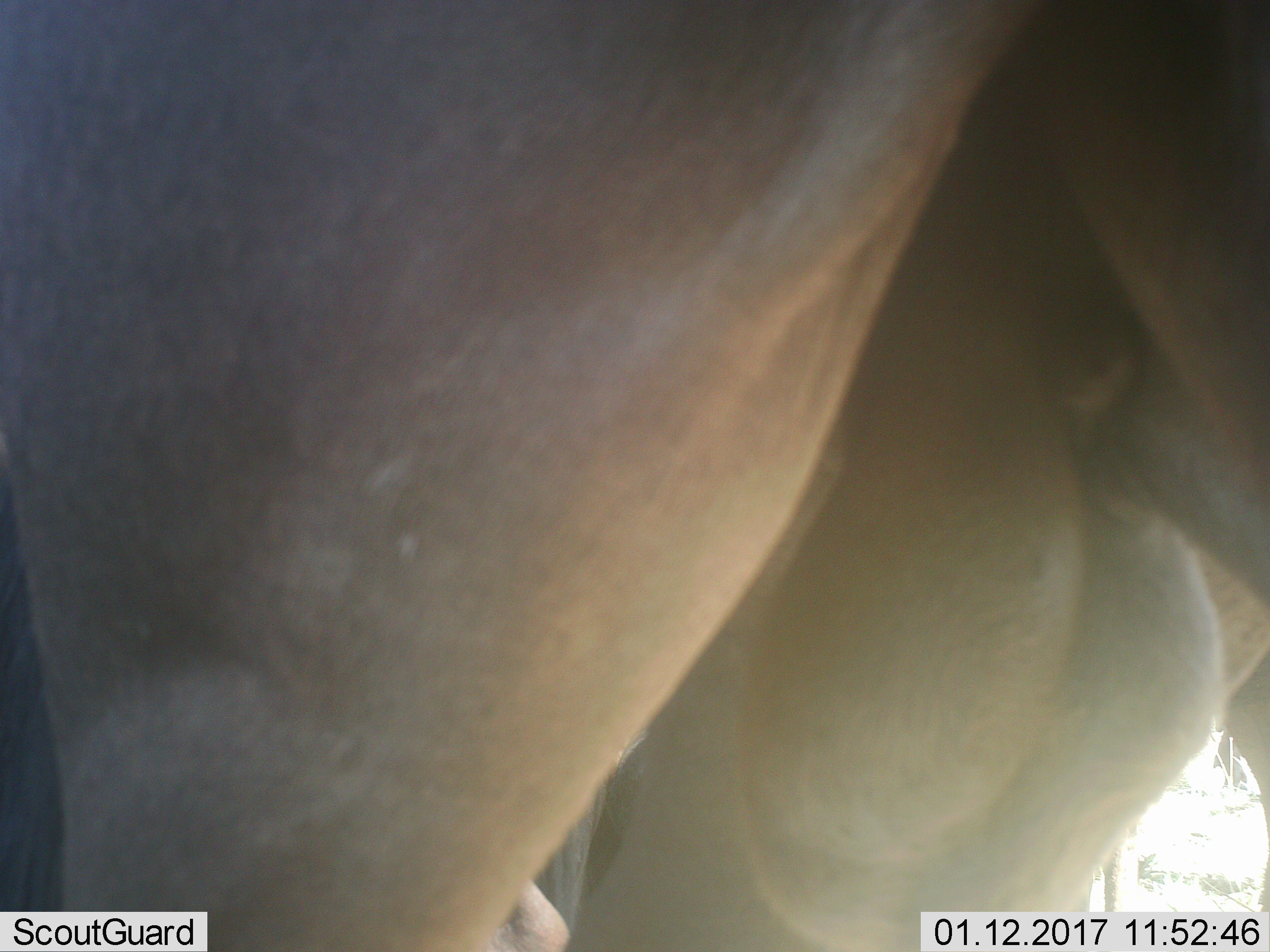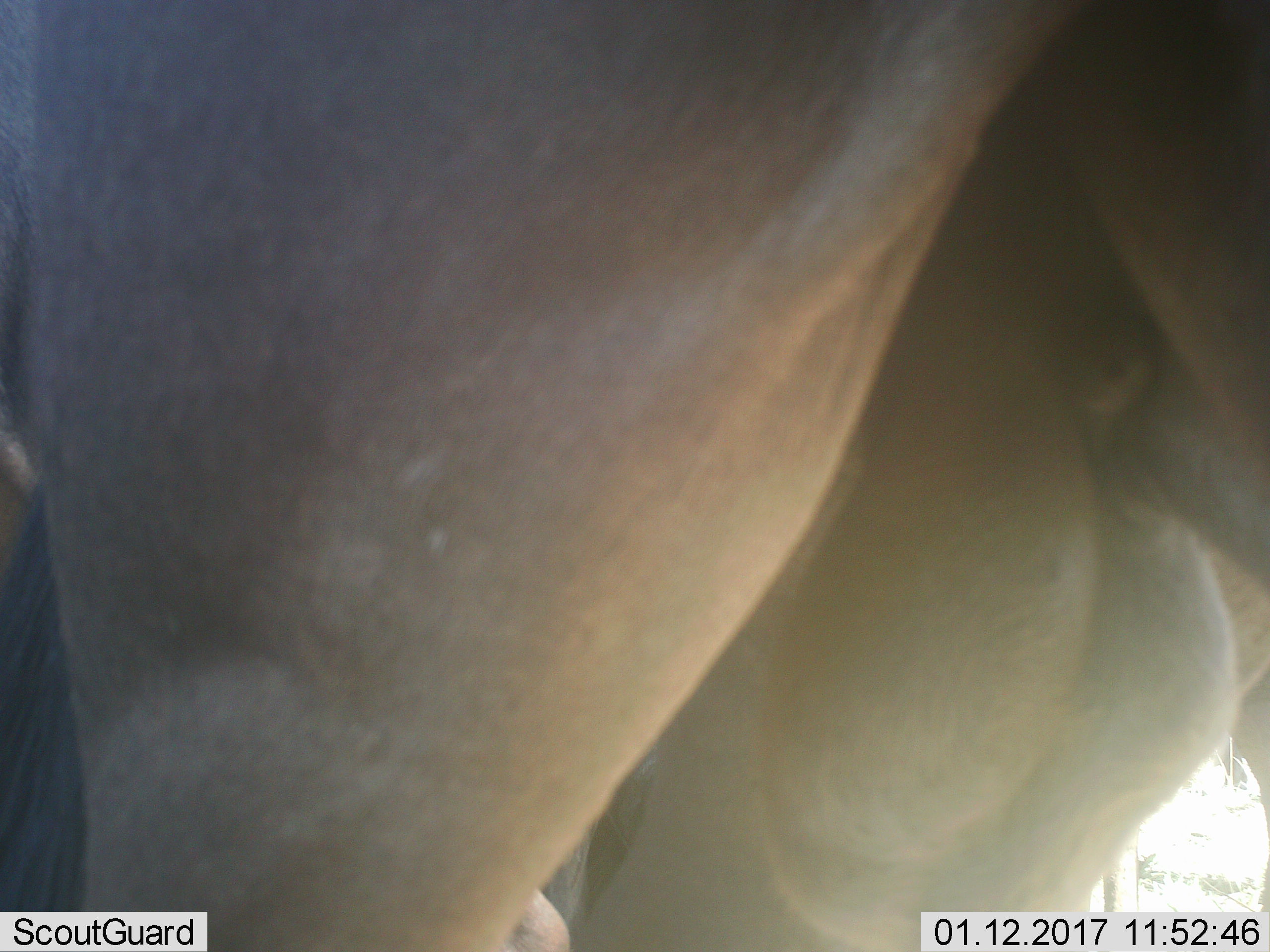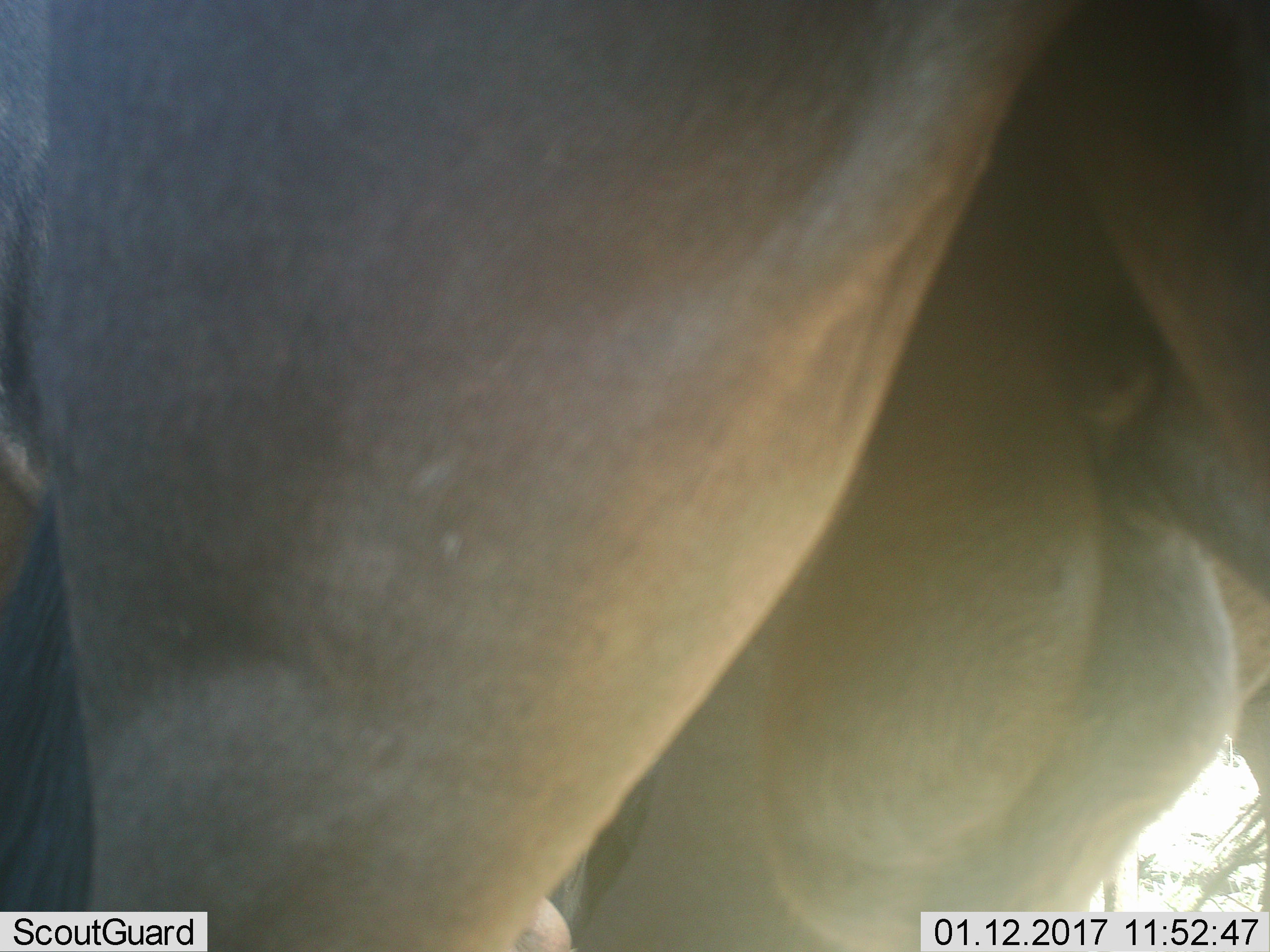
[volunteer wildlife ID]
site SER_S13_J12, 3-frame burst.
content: unidentified animal